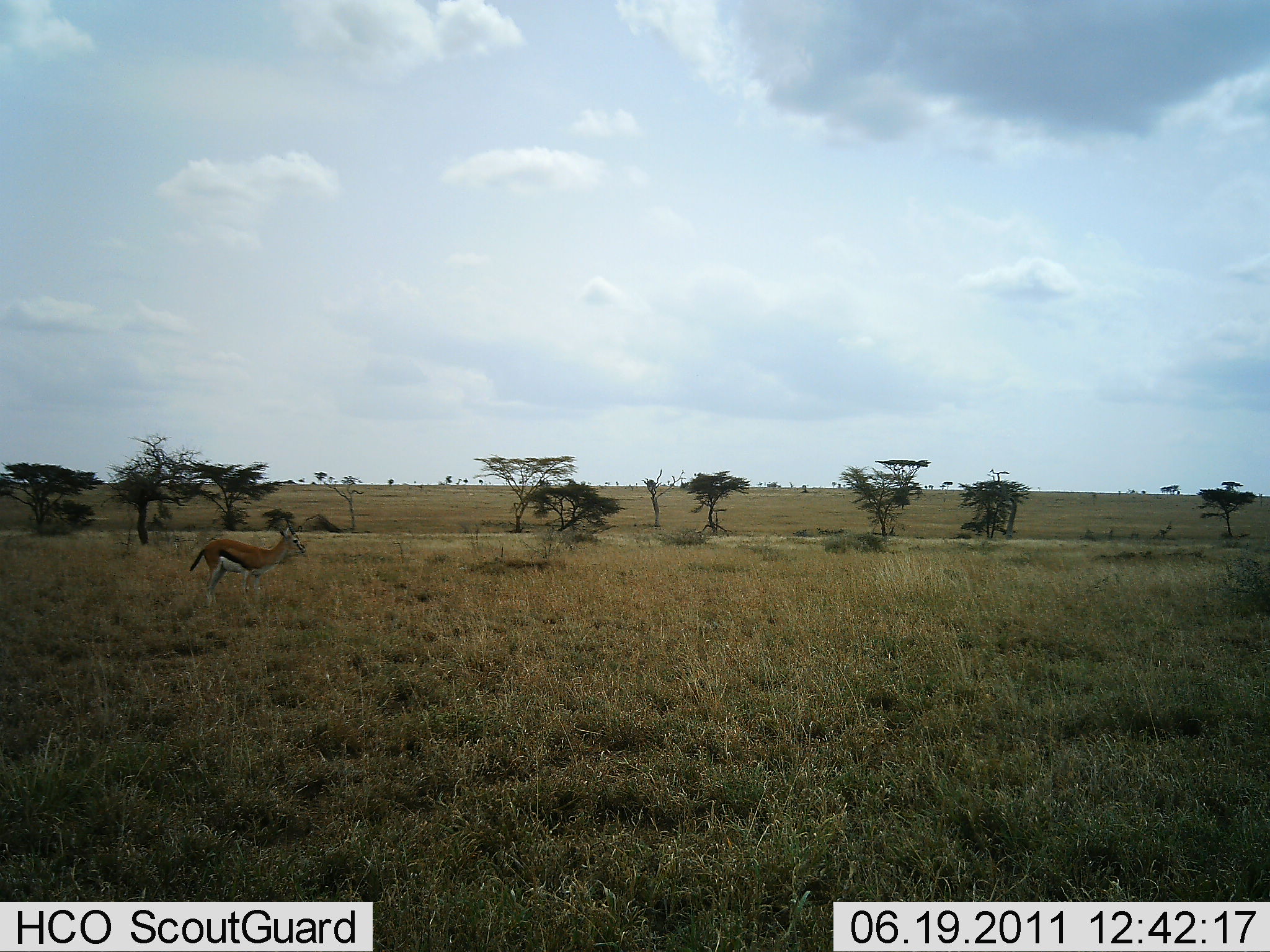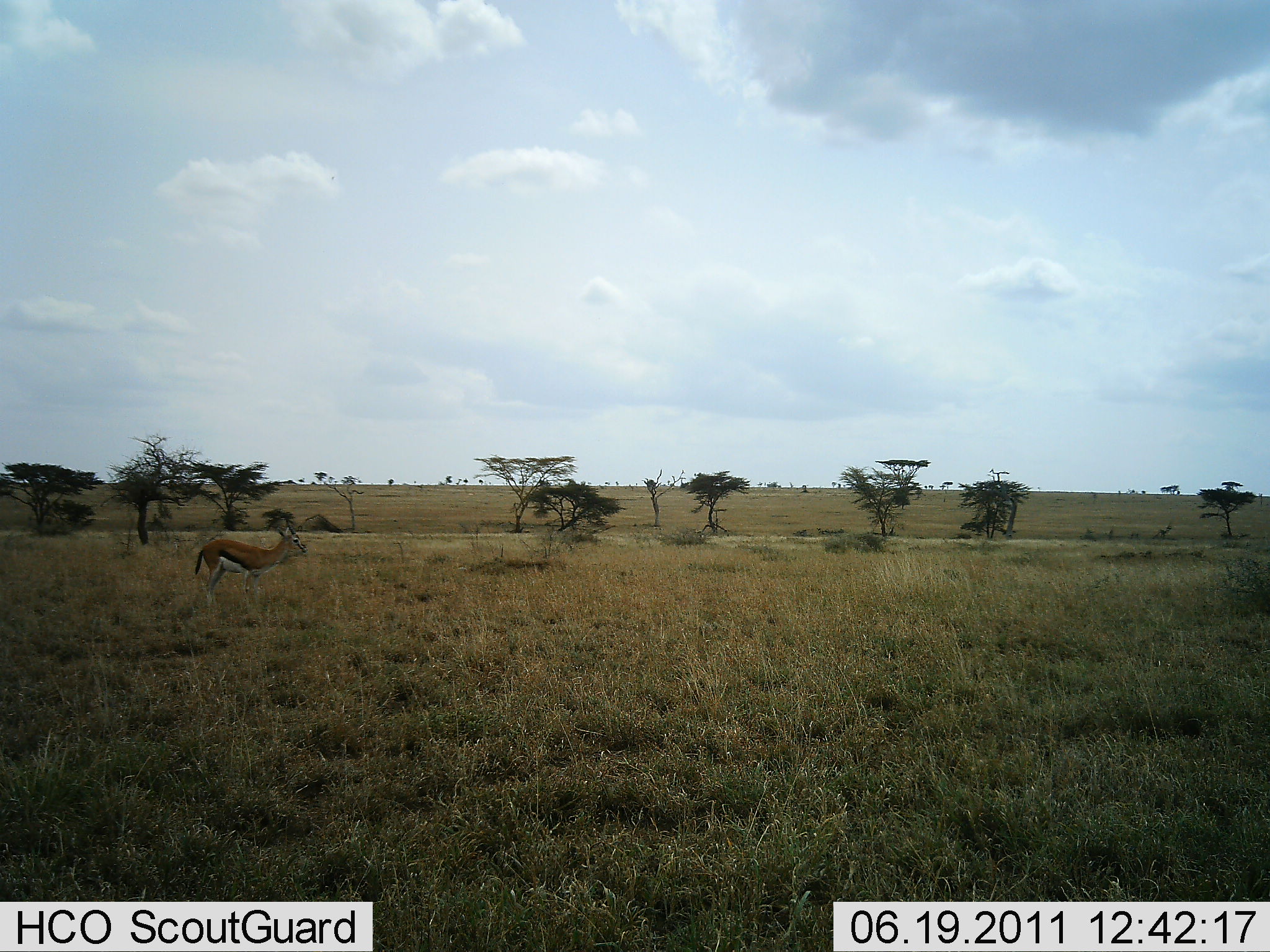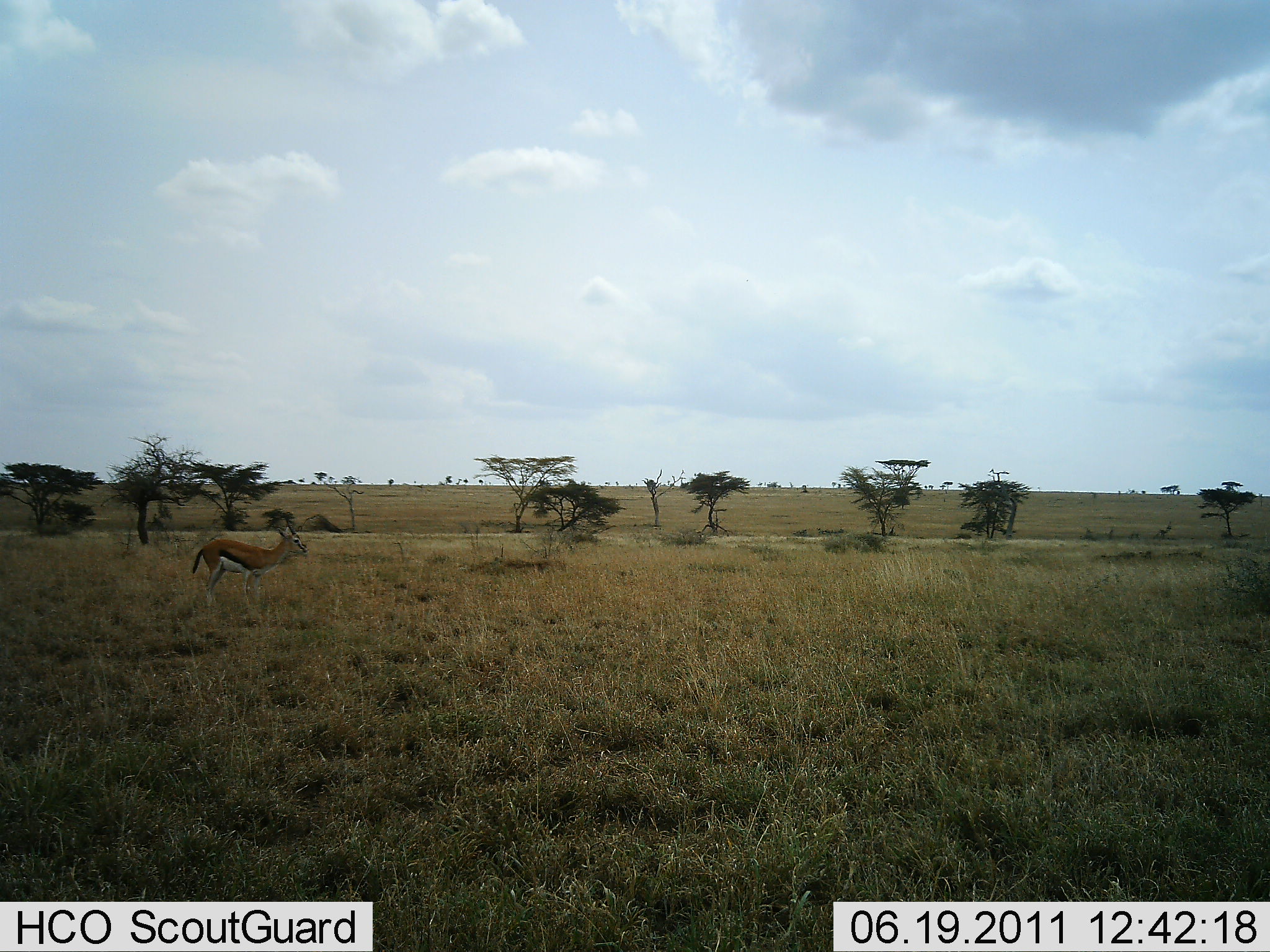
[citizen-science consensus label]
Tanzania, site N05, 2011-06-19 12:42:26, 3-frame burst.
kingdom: Animalia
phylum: Chordata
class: Mammalia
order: Artiodactyla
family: Bovidae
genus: Eudorcas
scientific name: Eudorcas thomsonii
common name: thomson's gazelle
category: gazellethomsons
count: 1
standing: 82%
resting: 0%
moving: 18%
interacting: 0%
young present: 0%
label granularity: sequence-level